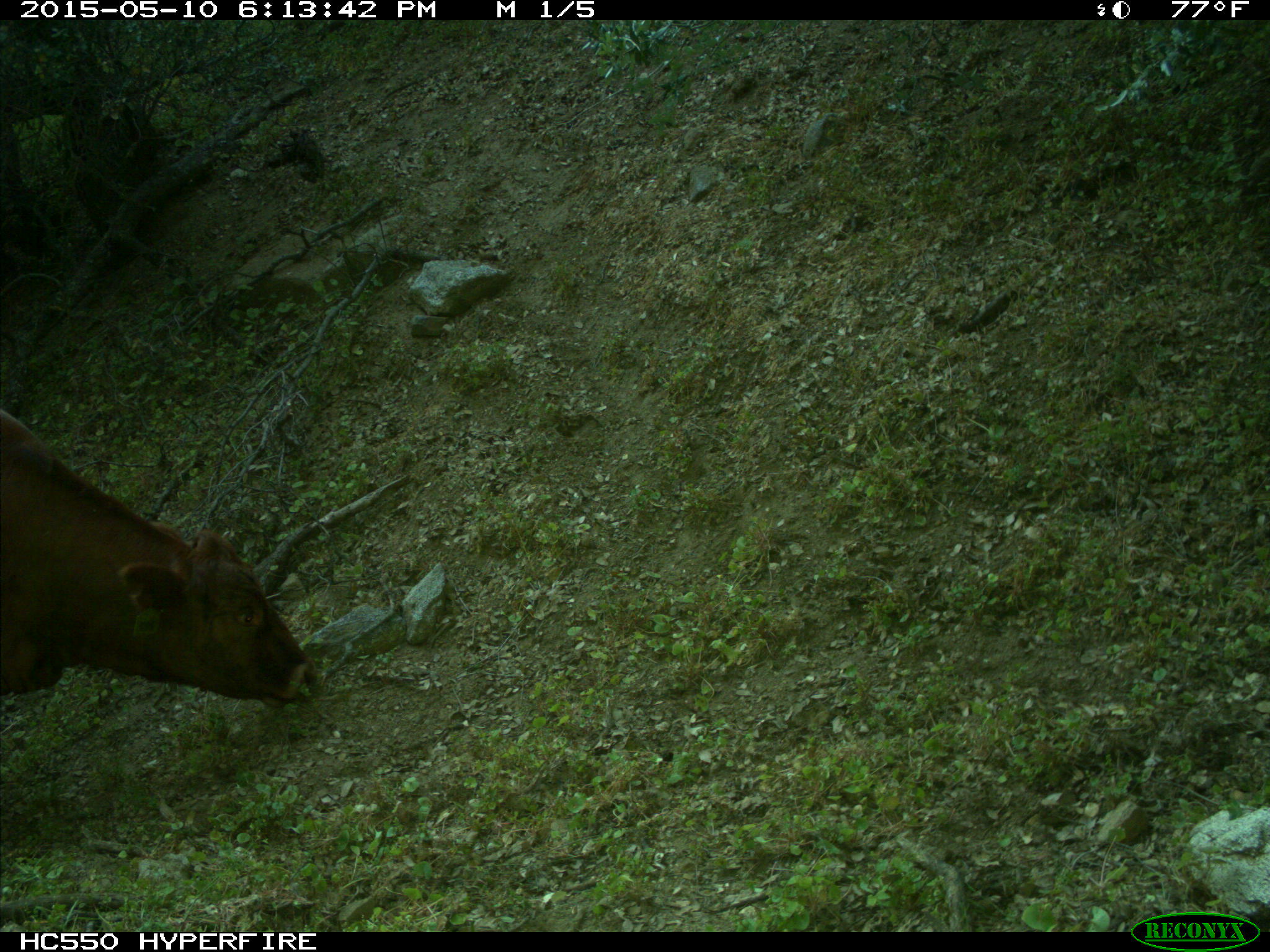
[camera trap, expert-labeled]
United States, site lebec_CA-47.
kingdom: Animalia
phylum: Chordata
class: Mammalia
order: Artiodactyla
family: Bovidae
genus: Bos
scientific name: Bos taurus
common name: domestic cow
Bos taurus (domestic cow).